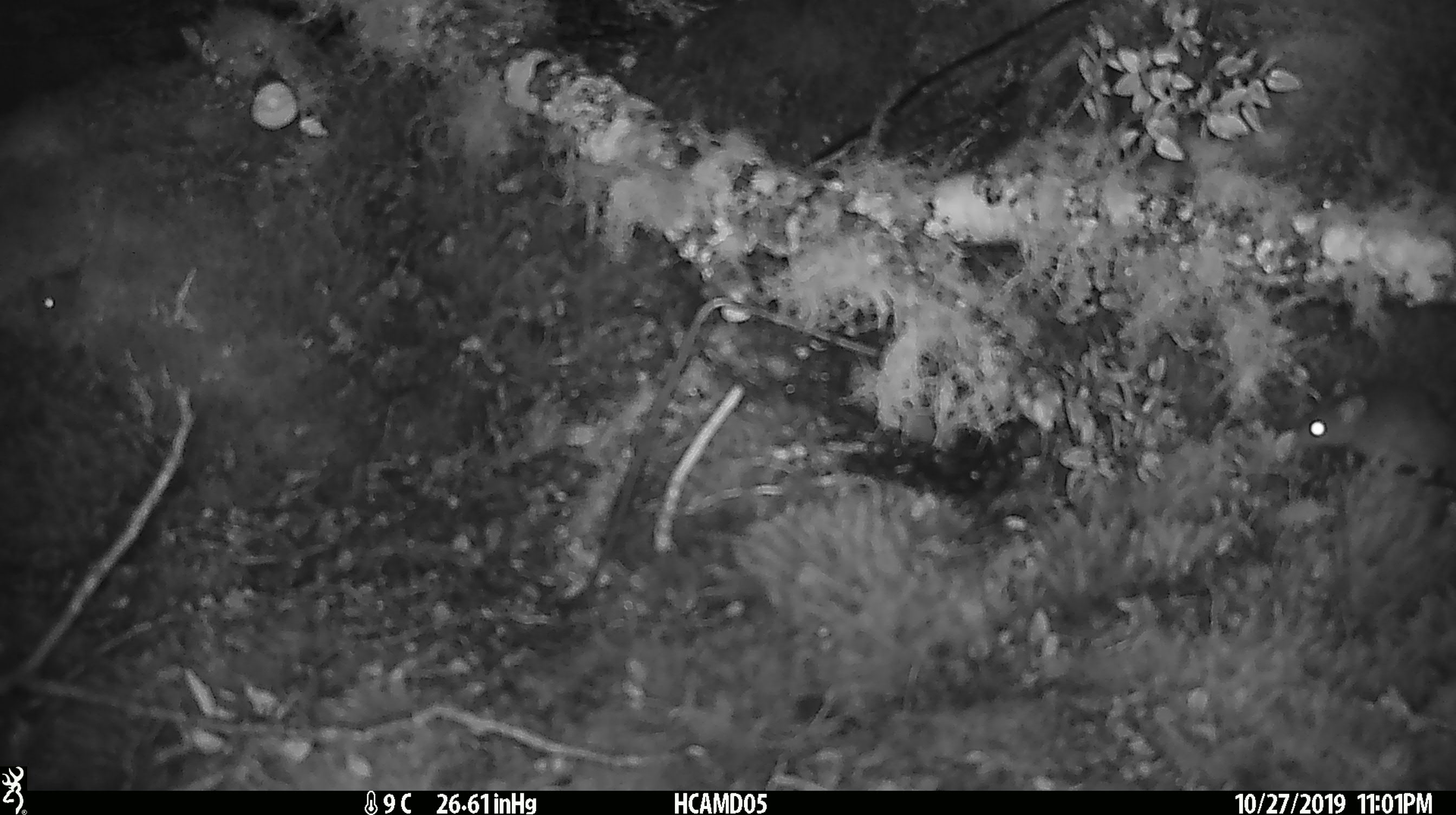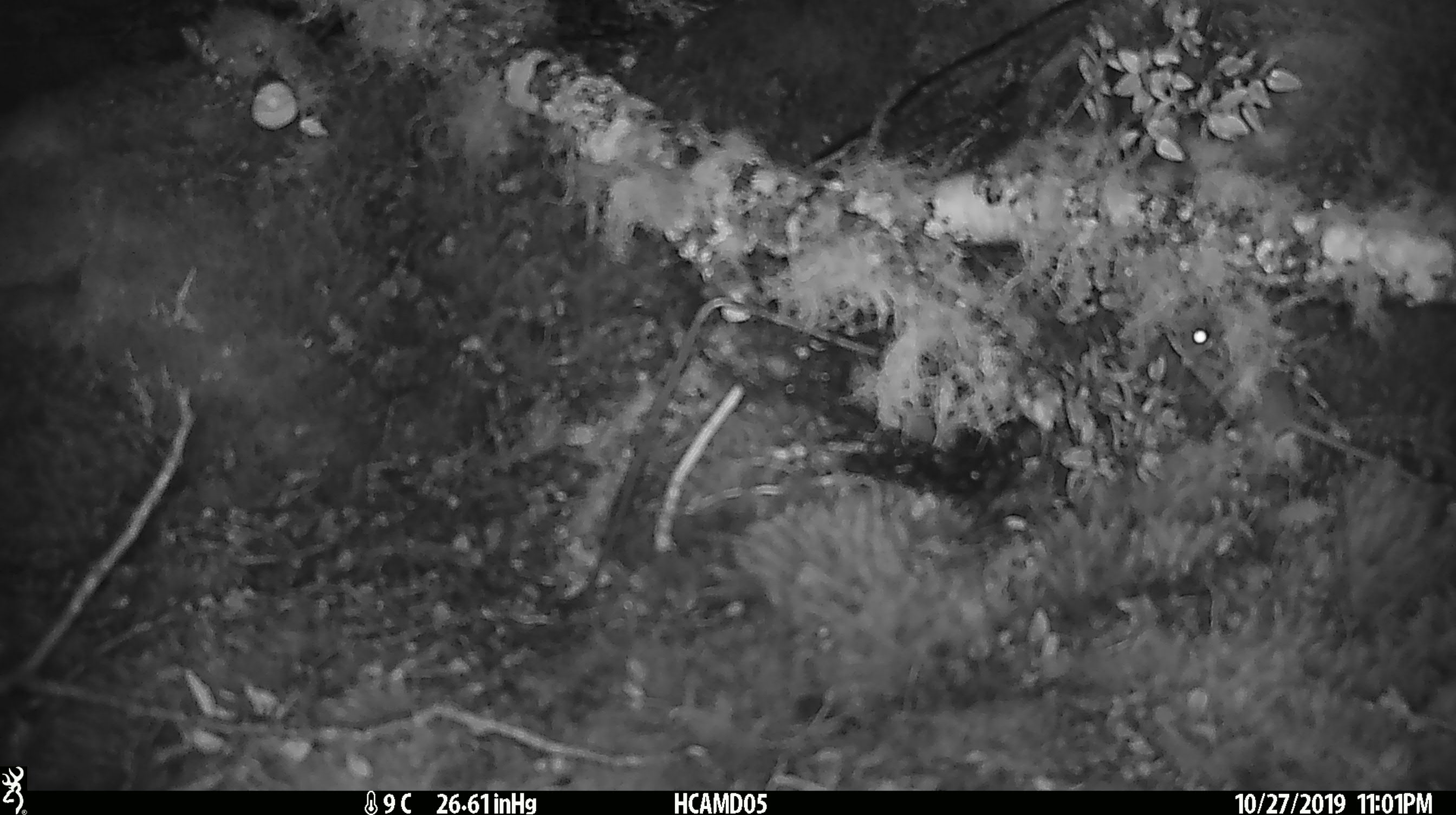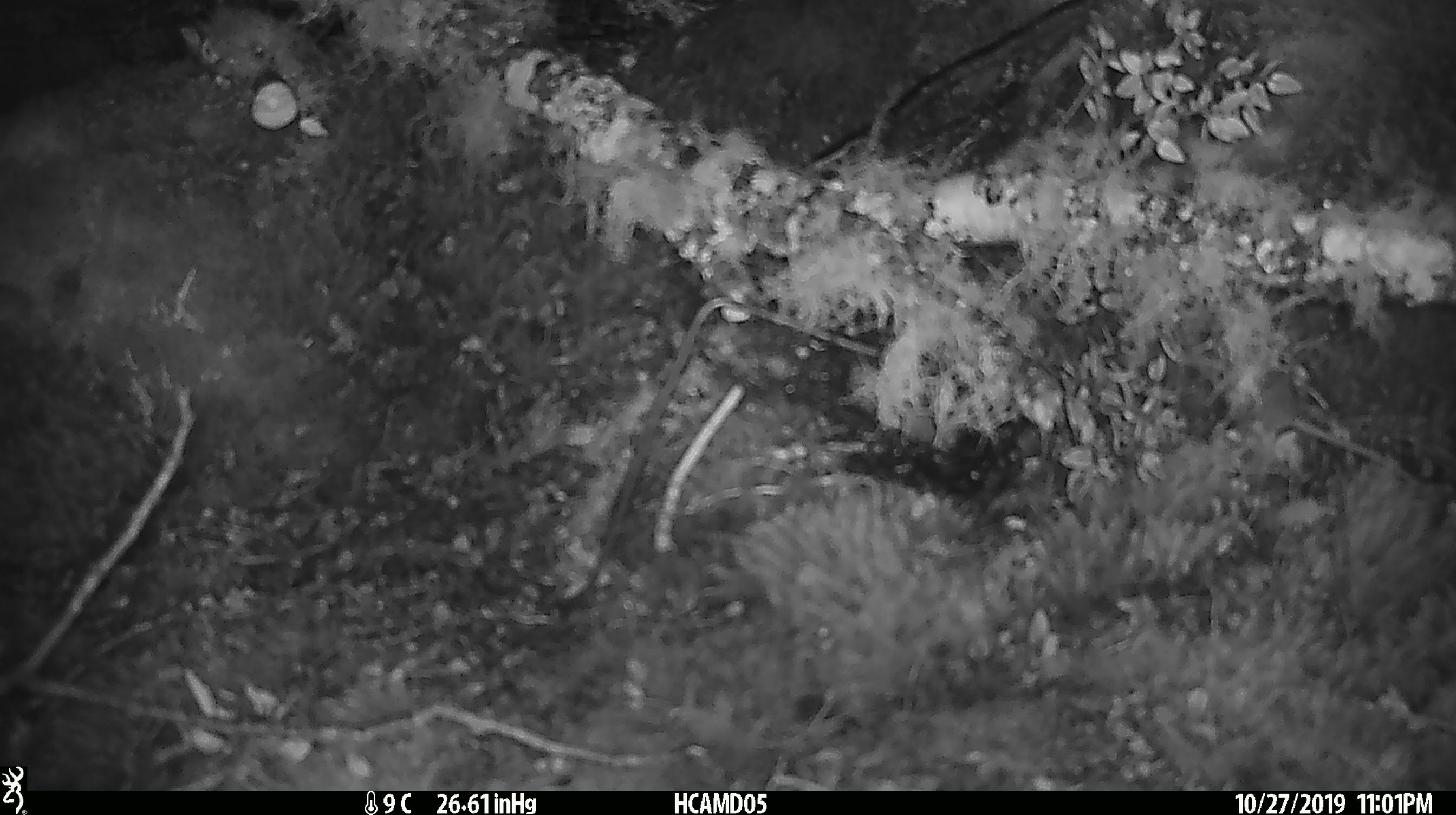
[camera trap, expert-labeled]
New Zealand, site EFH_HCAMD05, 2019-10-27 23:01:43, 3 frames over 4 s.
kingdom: Animalia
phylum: Chordata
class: Mammalia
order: Rodentia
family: Muridae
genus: Mus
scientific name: Mus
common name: mouse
Mouse (Mus).